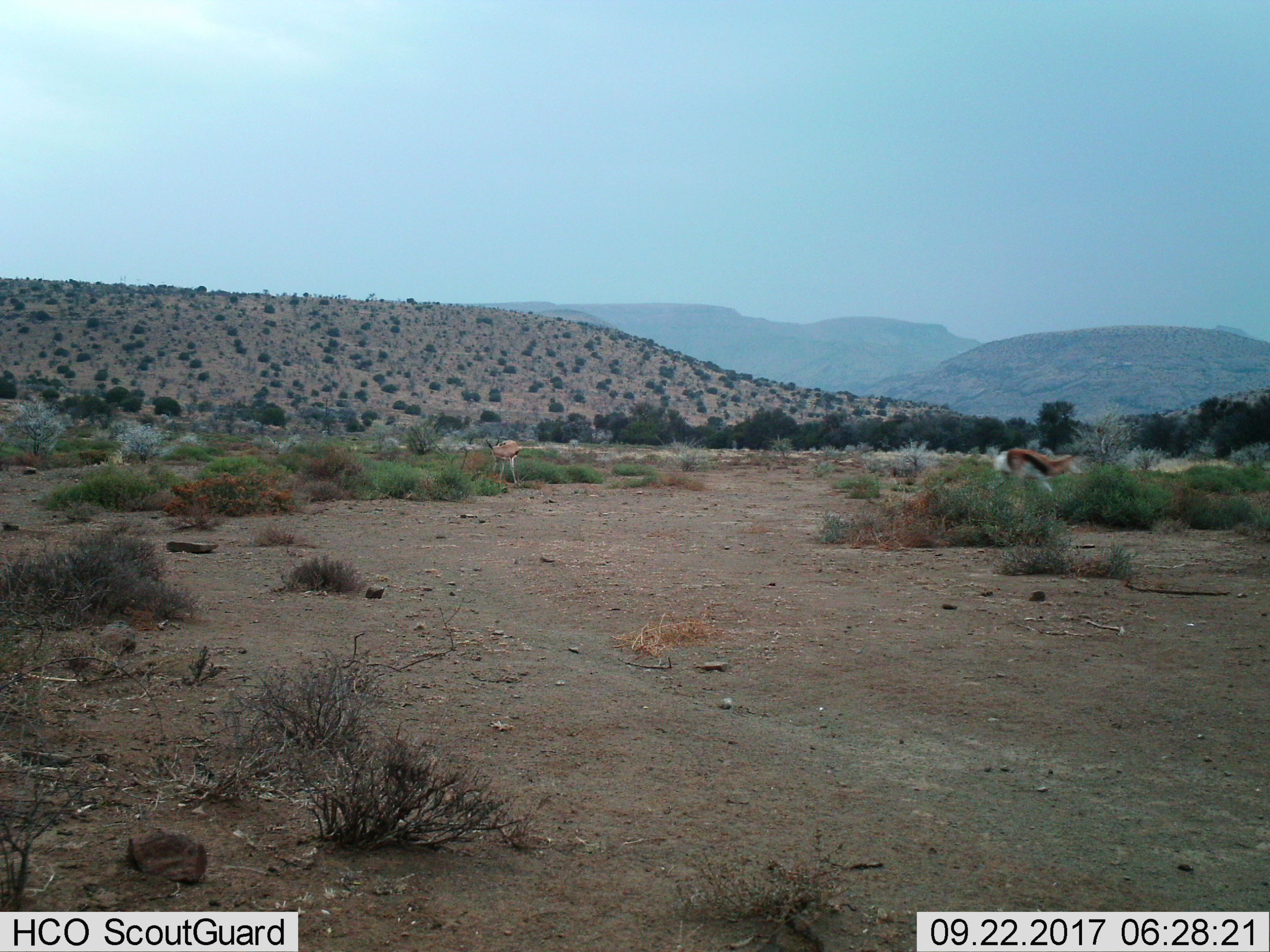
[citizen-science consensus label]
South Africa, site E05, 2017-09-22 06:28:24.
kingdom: Animalia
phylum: Chordata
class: Mammalia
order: Artiodactyla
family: Bovidae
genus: Antidorcas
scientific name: Antidorcas marsupialis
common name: springbok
Springbok (Antidorcas marsupialis), count 2. Behavior (volunteer vote fractions): standing 80%, resting 0%, moving 60%, interacting 20%. Young present (vote fraction): 0%. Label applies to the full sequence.